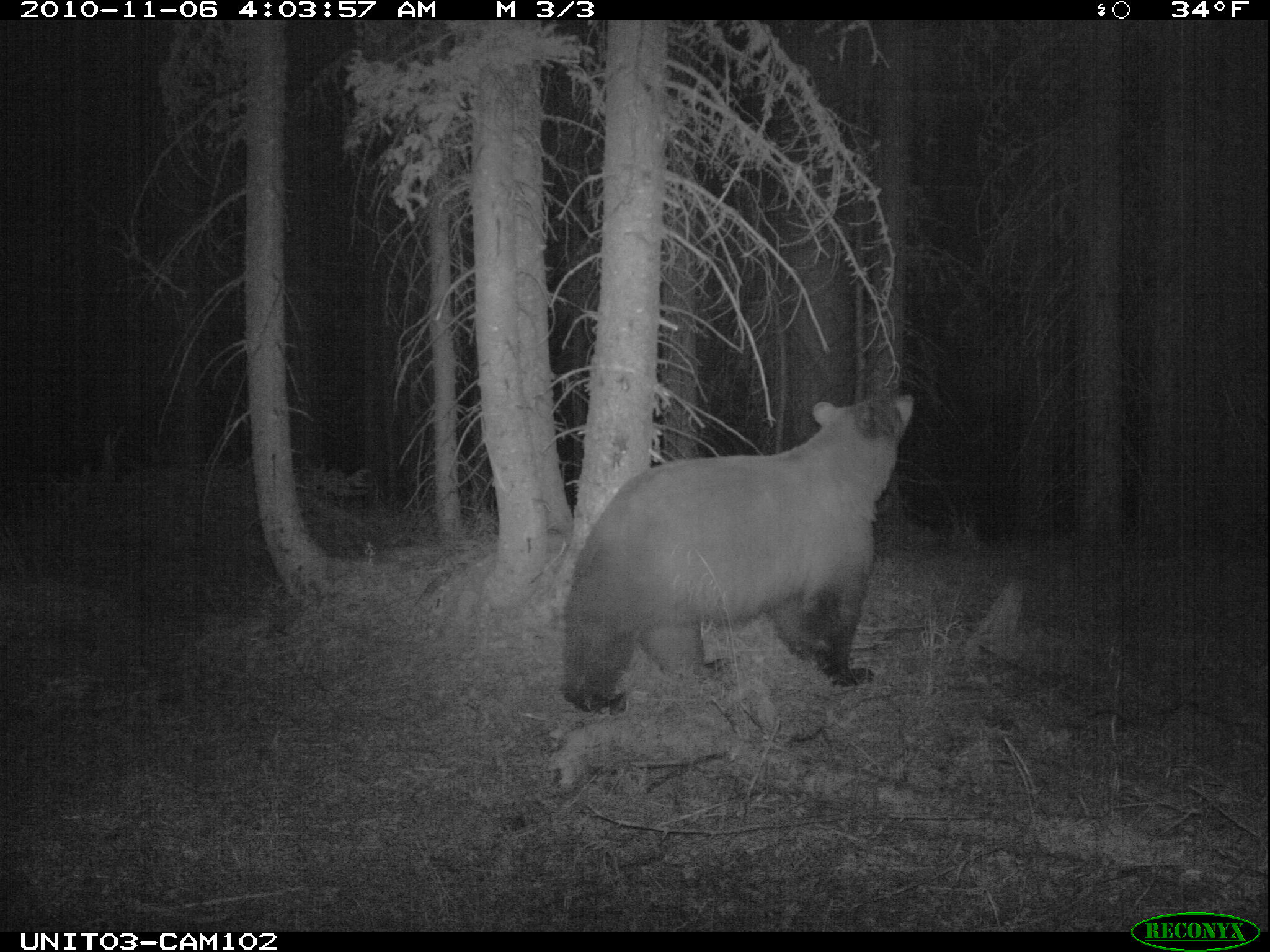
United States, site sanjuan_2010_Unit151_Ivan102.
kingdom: Animalia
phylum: Chordata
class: Mammalia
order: Carnivora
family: Ursidae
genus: Ursus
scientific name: Ursus americanus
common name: american black bear